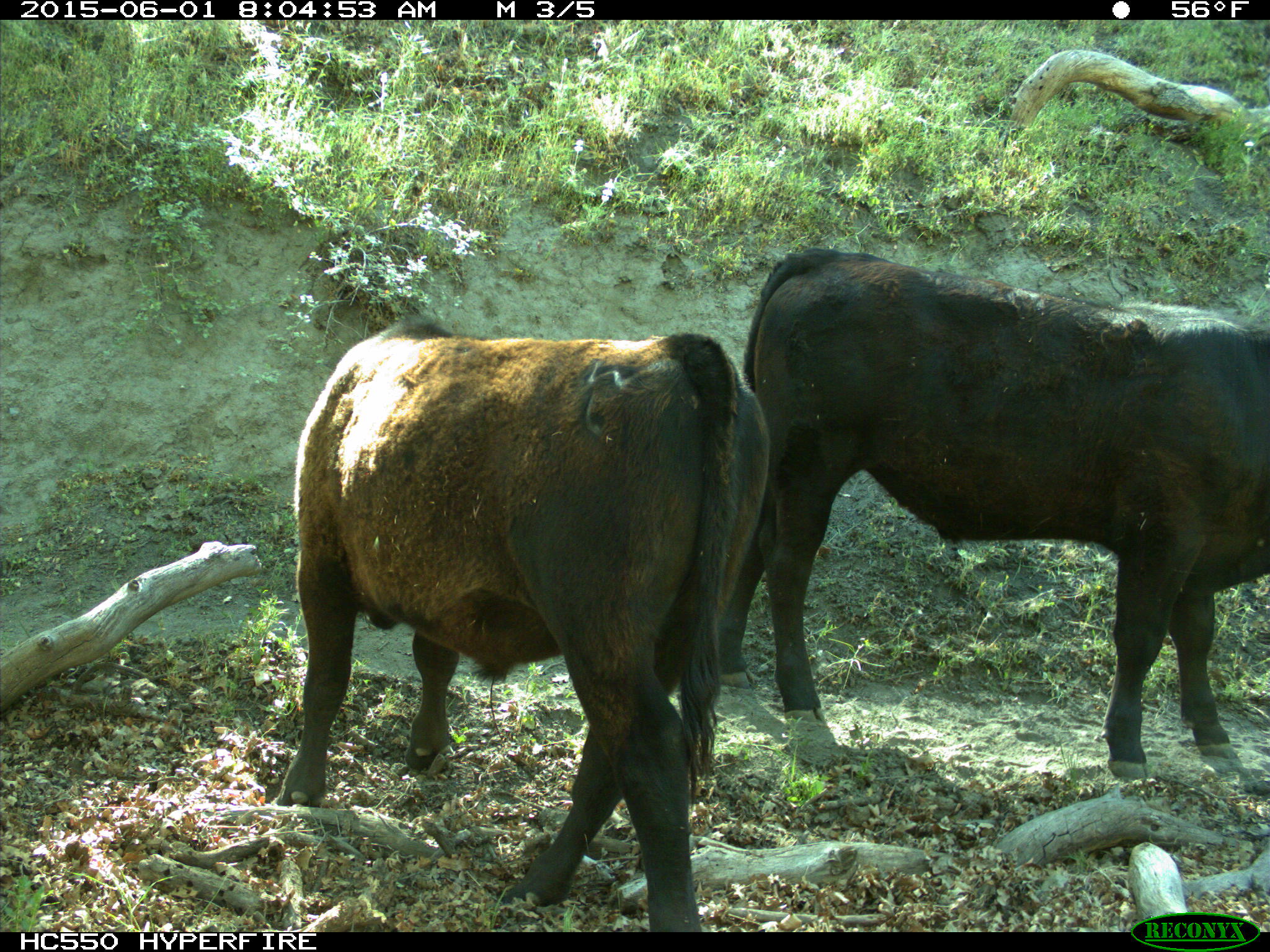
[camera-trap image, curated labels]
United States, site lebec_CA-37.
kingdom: Animalia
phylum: Chordata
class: Mammalia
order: Artiodactyla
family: Bovidae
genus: Bos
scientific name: Bos taurus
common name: domestic cow